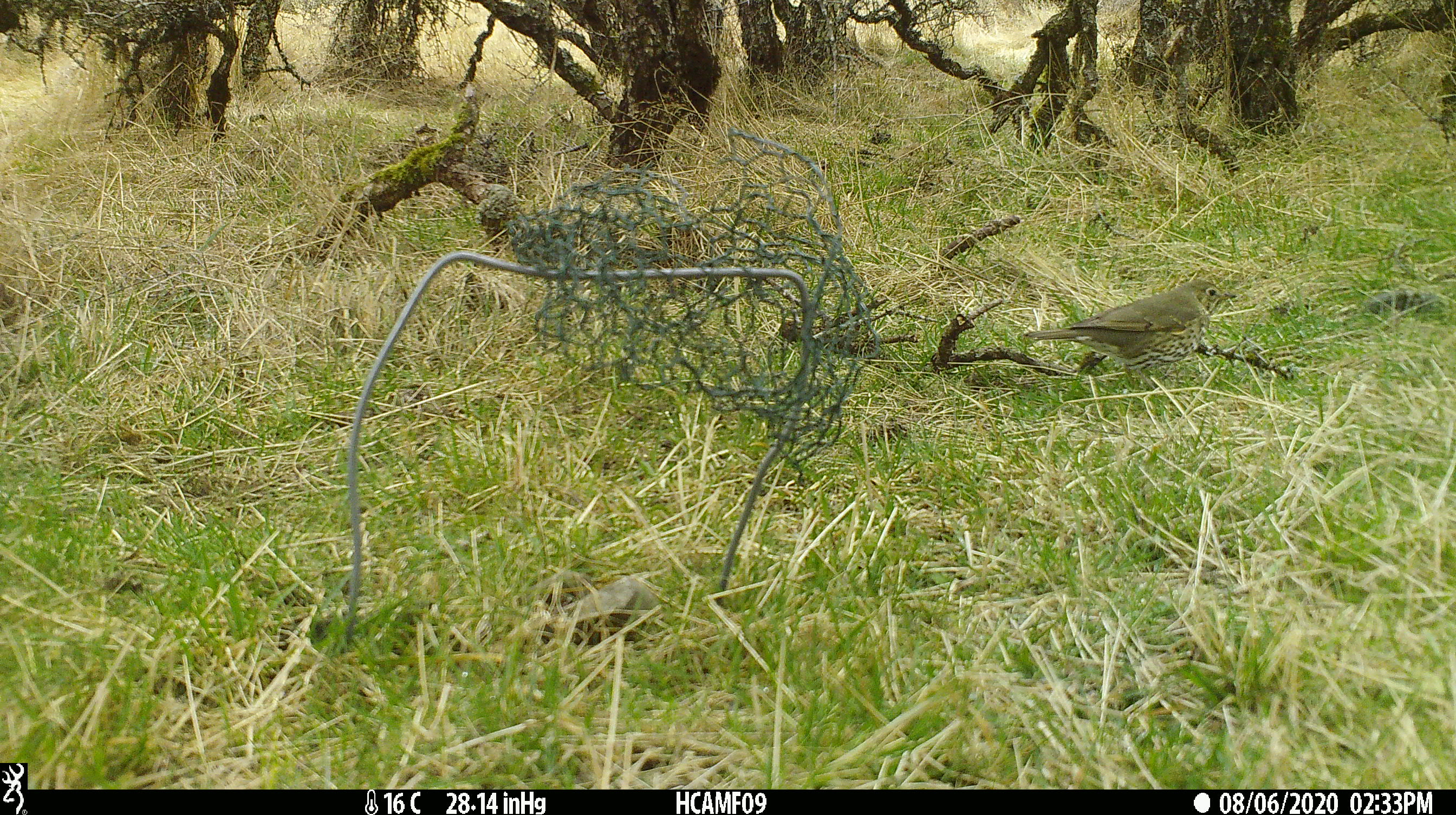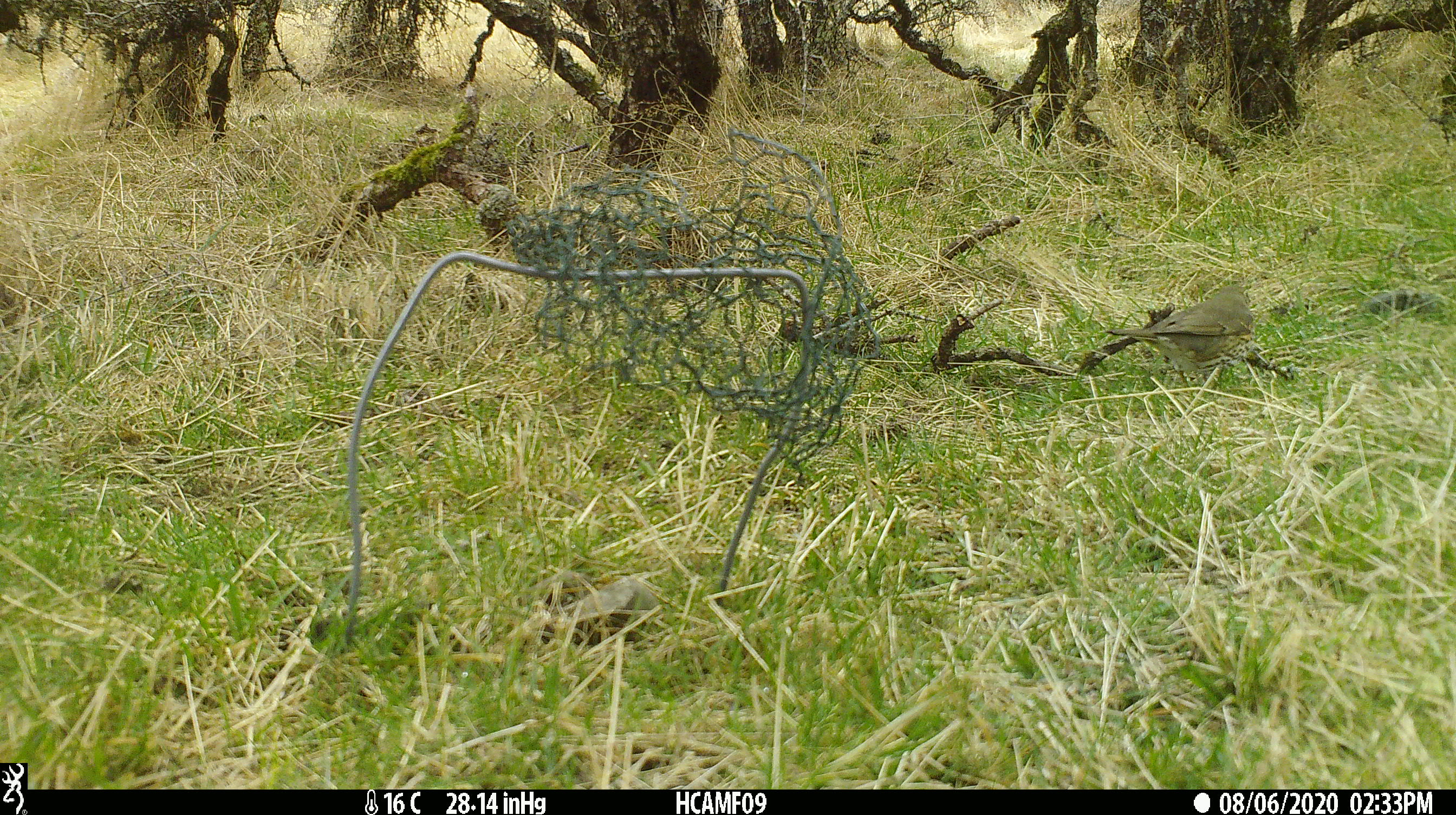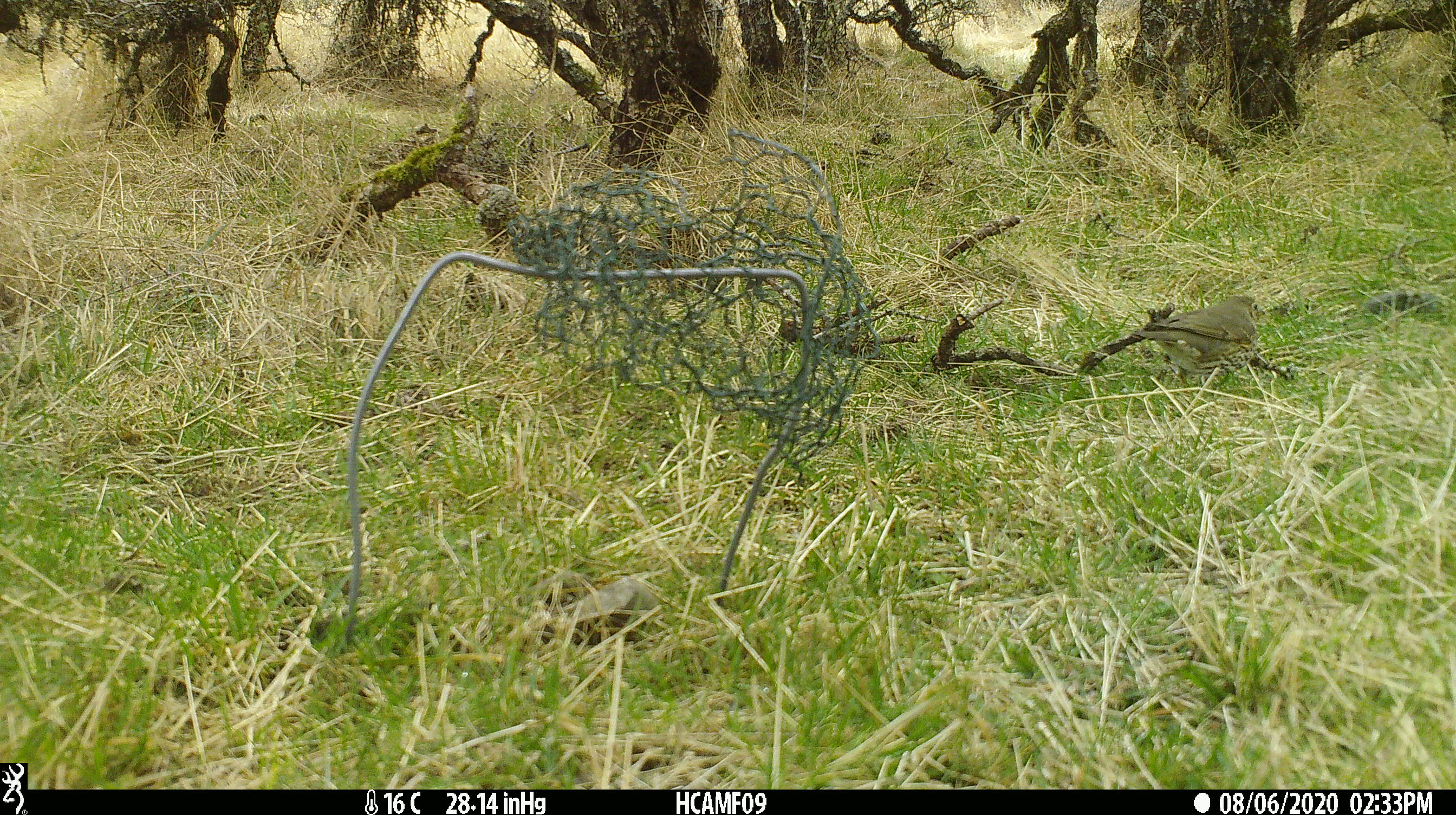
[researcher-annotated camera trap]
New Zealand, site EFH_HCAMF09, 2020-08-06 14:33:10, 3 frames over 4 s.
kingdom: Animalia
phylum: Chordata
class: Aves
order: Passeriformes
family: Turdidae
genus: Turdus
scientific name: Turdus philomelos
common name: song thrush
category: thrush